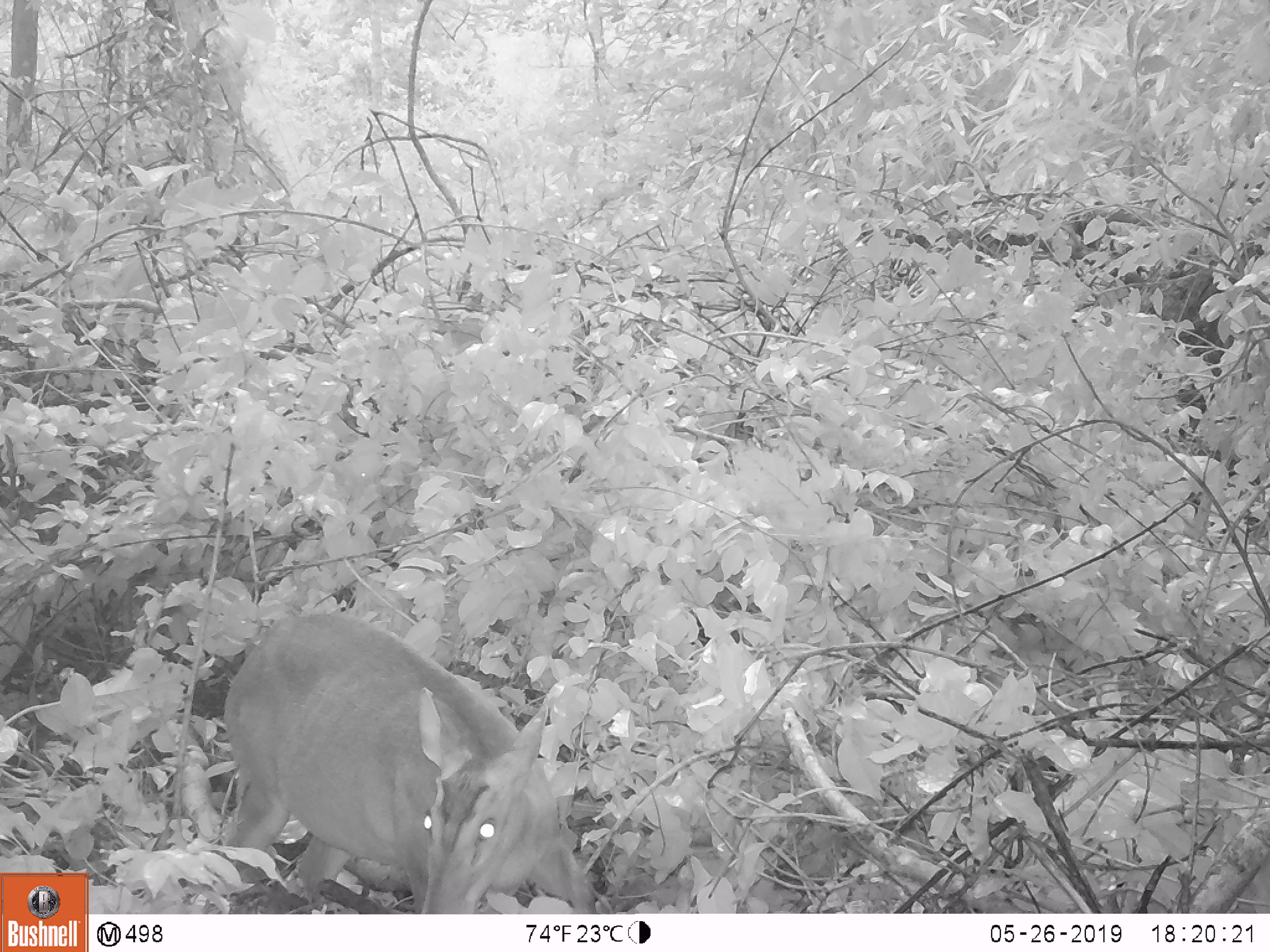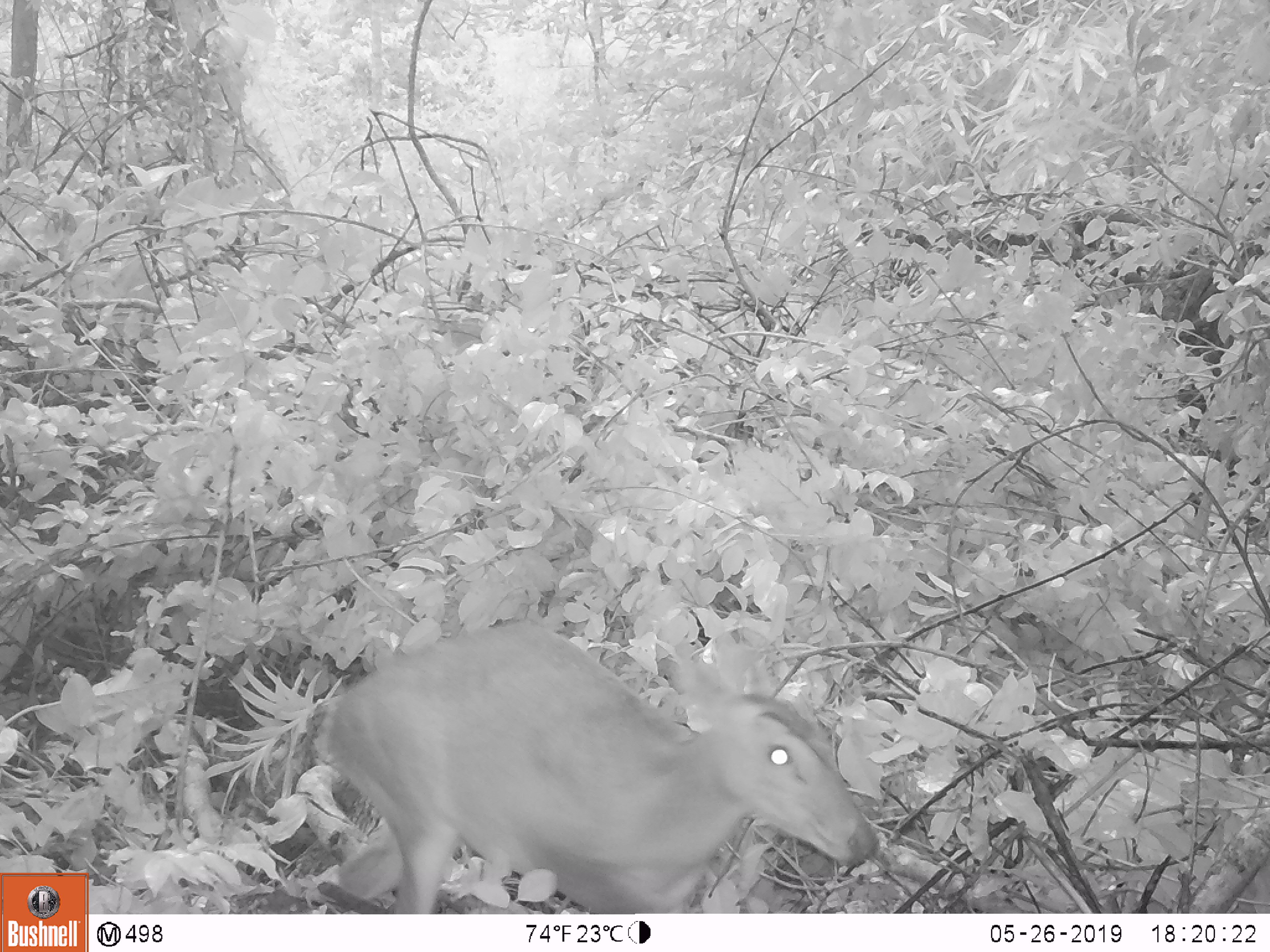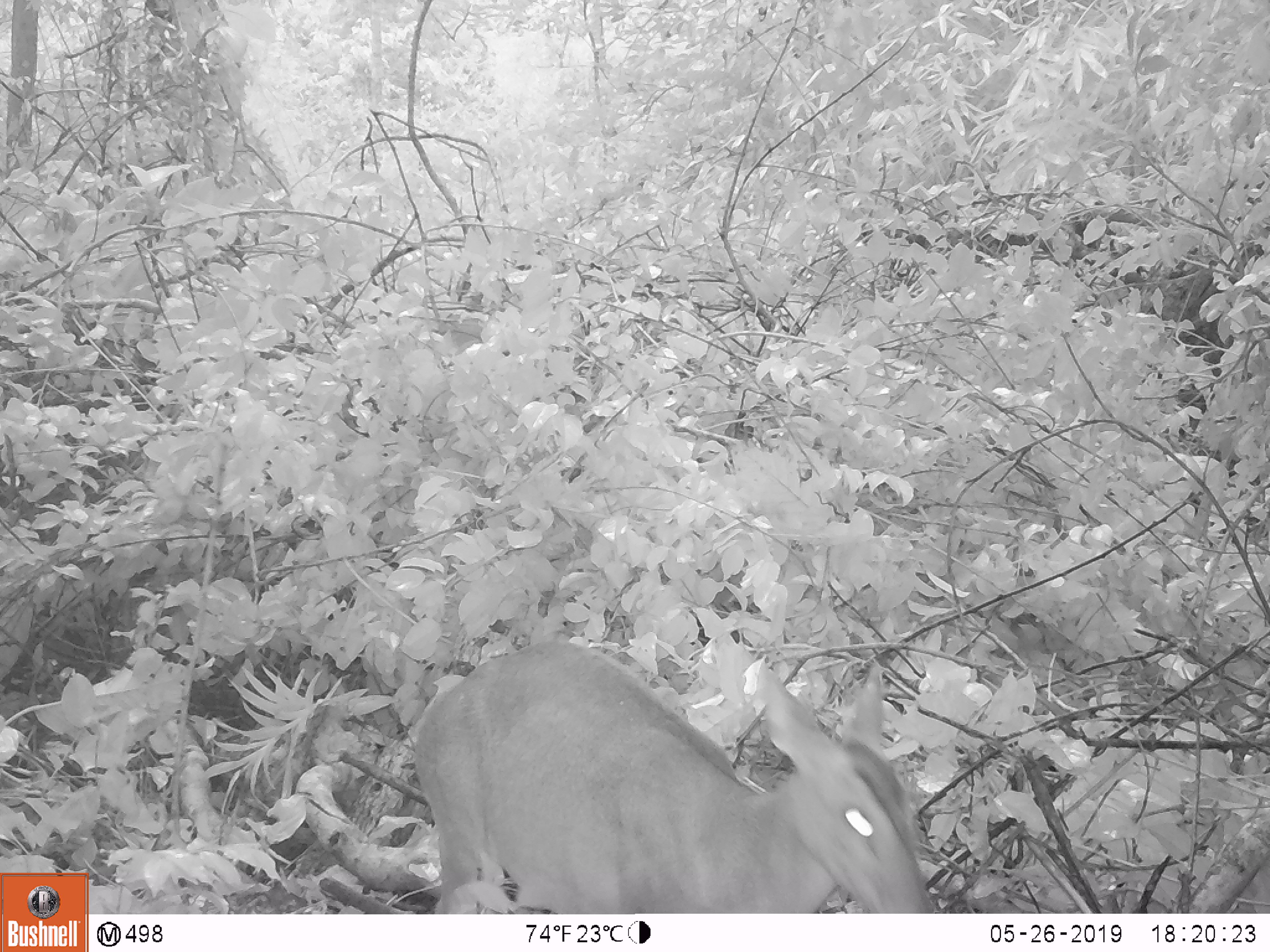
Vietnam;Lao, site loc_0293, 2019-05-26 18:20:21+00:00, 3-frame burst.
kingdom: Animalia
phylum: Chordata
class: Mammalia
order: Artiodactyla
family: Cervidae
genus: Muntiacus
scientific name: Muntiacus vuquangensis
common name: large-antlered muntjac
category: large antlered muntjac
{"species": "large antlered muntjac (large-antlered muntjac) (Muntiacus vuquangensis)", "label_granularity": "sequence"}